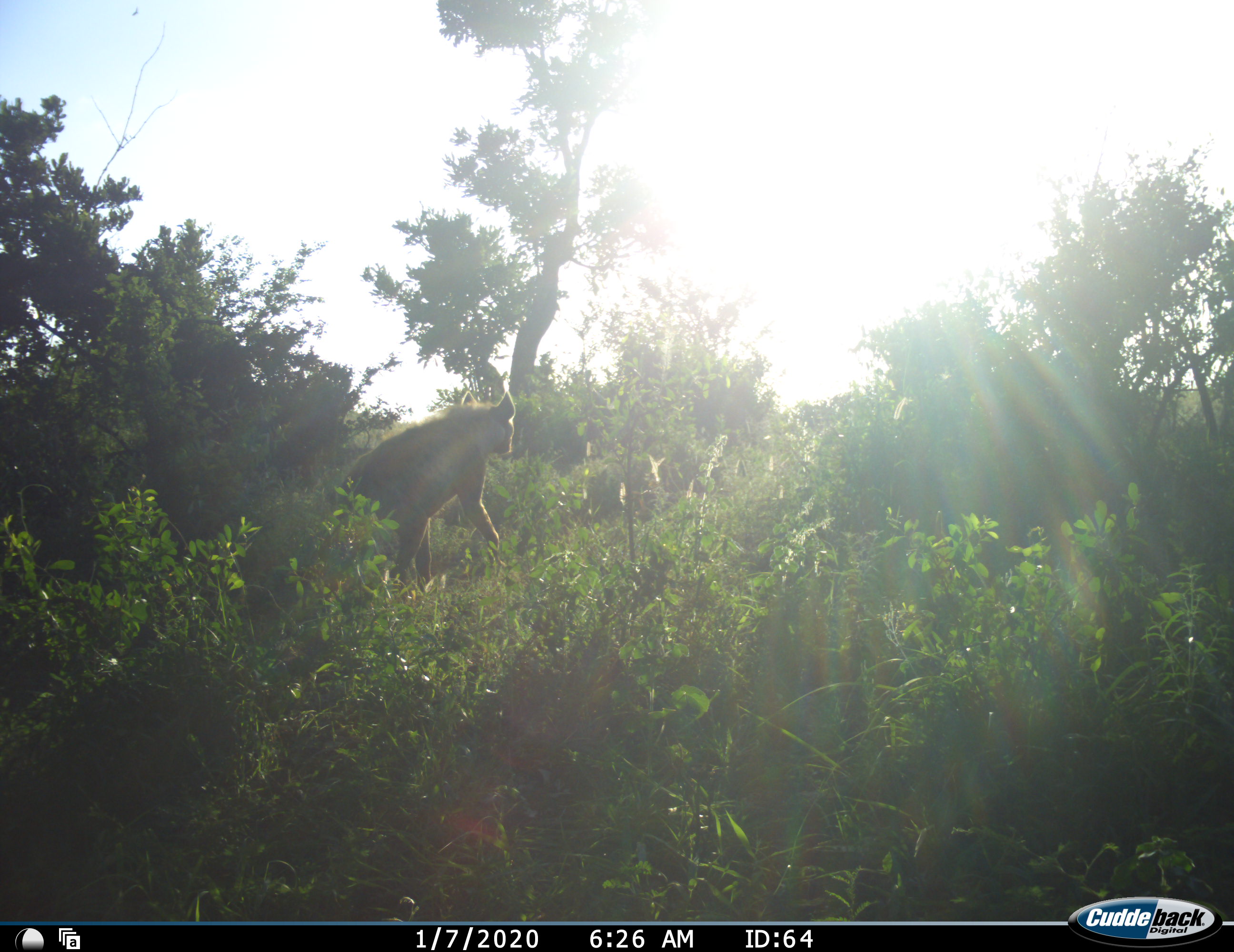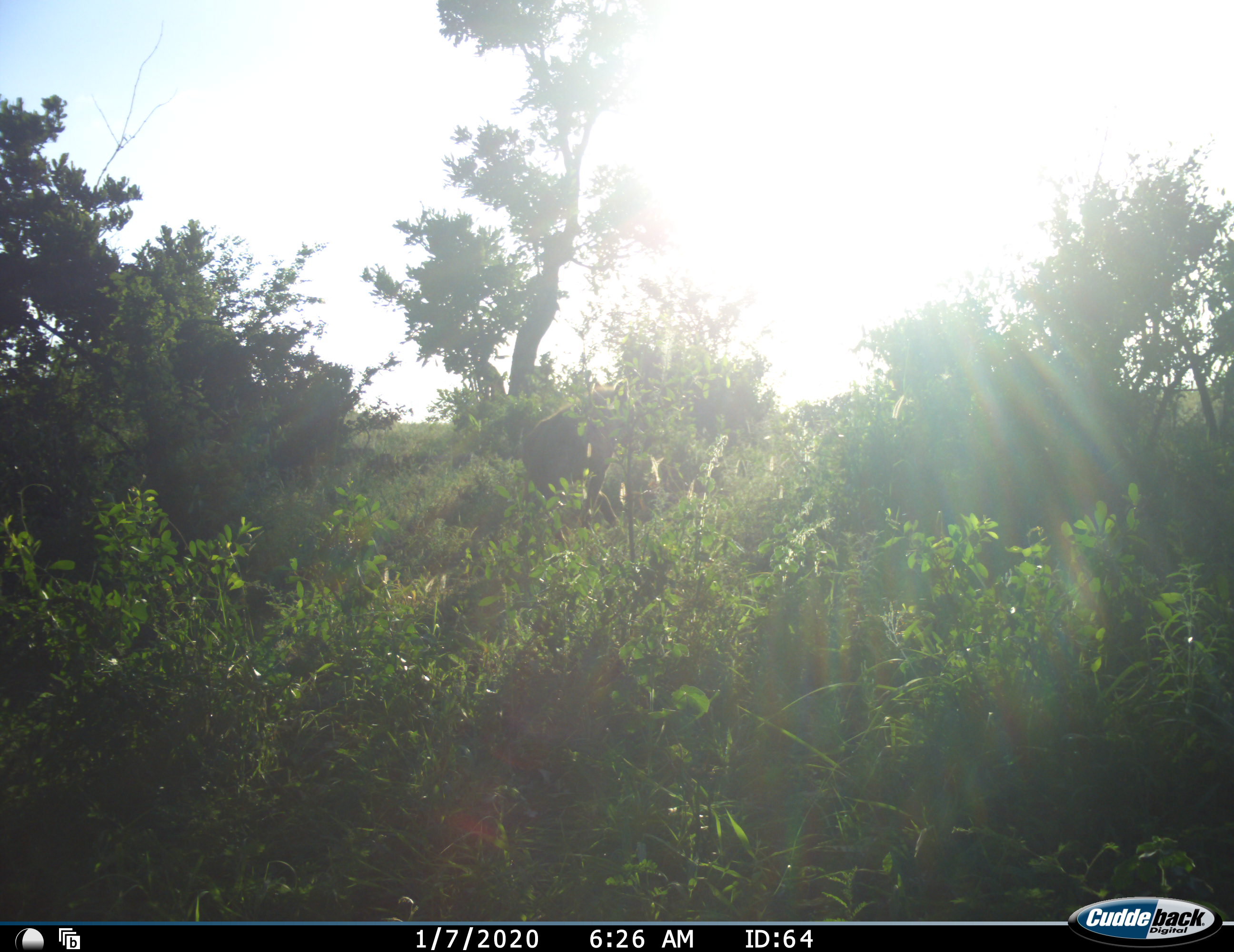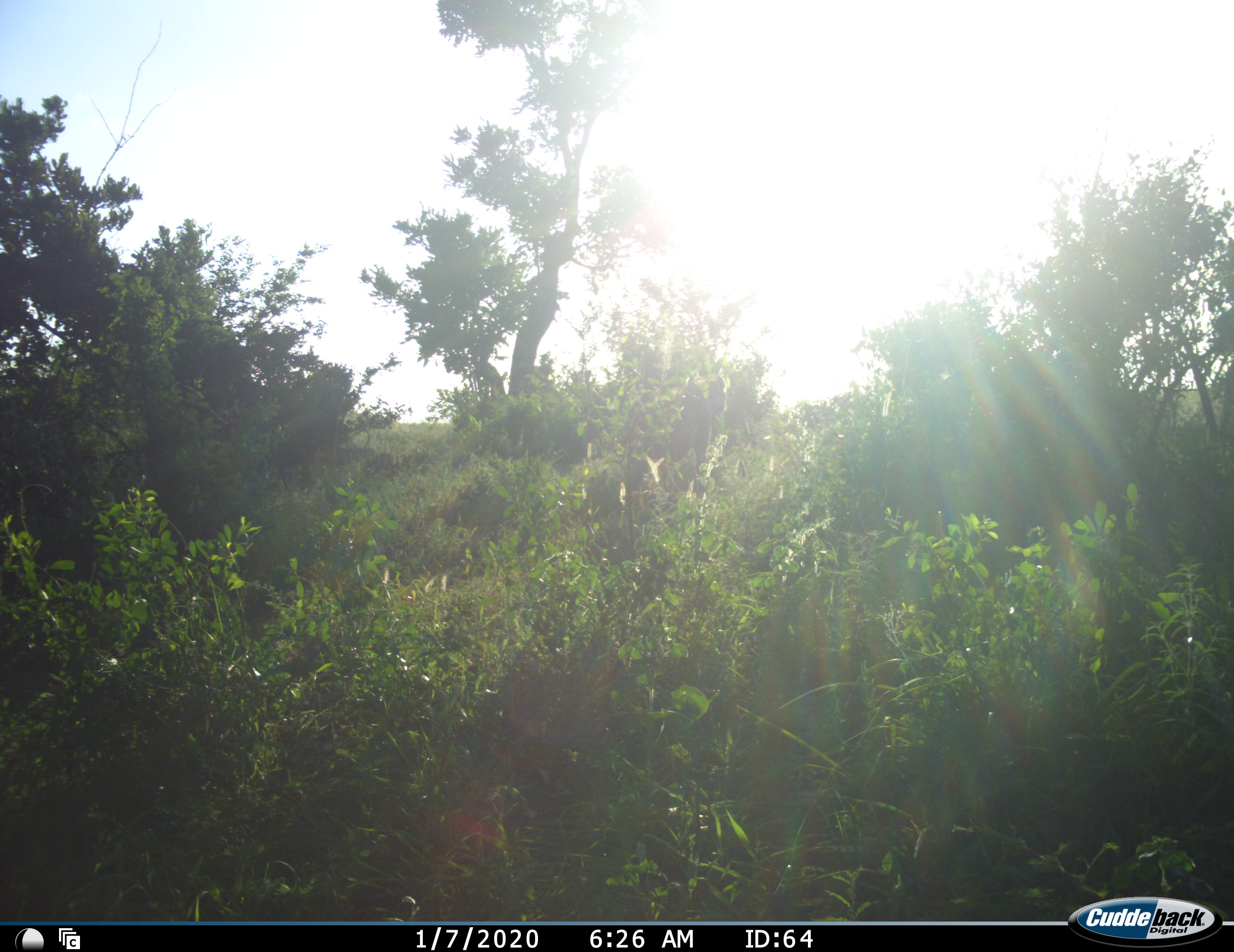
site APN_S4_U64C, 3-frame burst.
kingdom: Animalia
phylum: Chordata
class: Mammalia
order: Carnivora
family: Hyaenidae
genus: Crocuta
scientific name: Crocuta crocuta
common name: spotted hyena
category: hyenaspotted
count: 1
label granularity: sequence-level